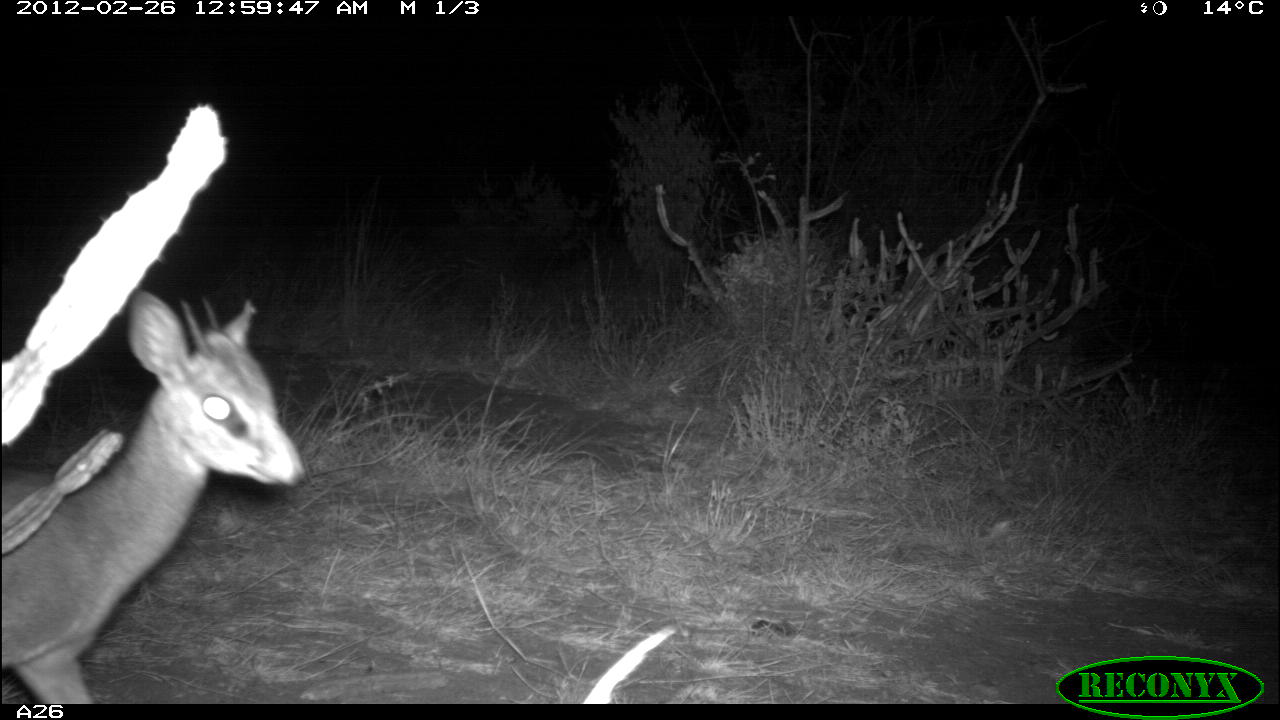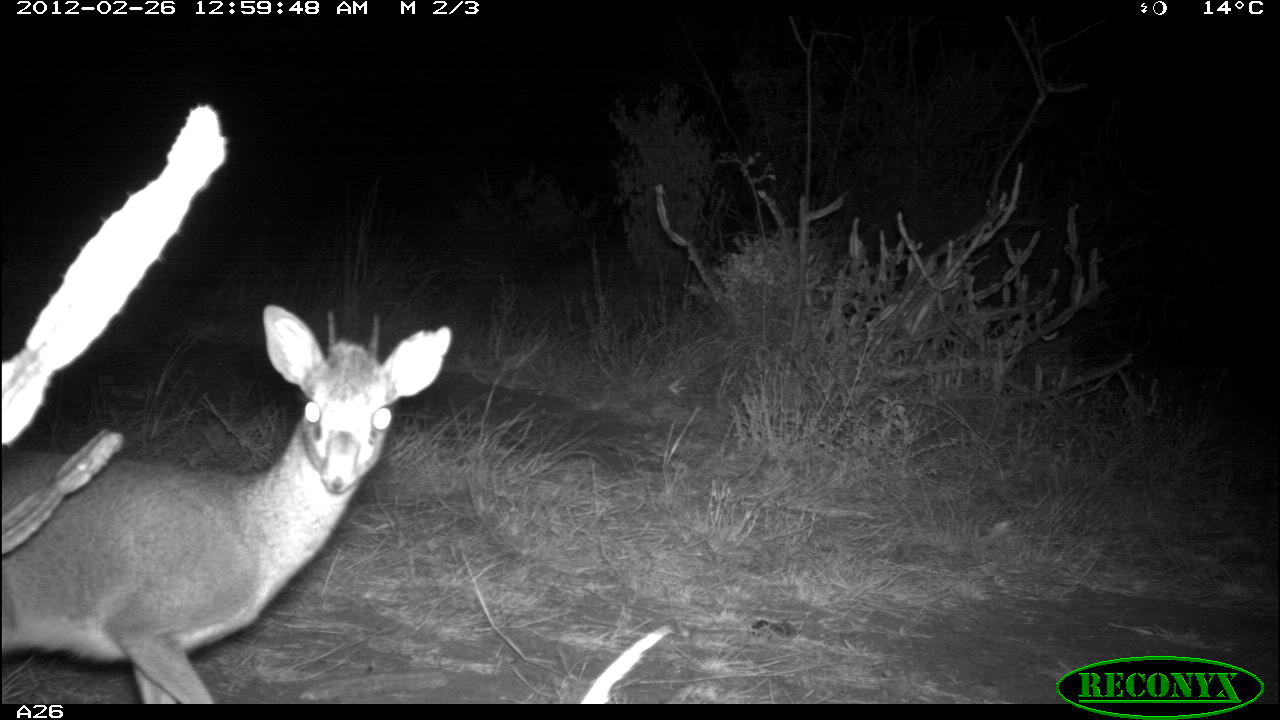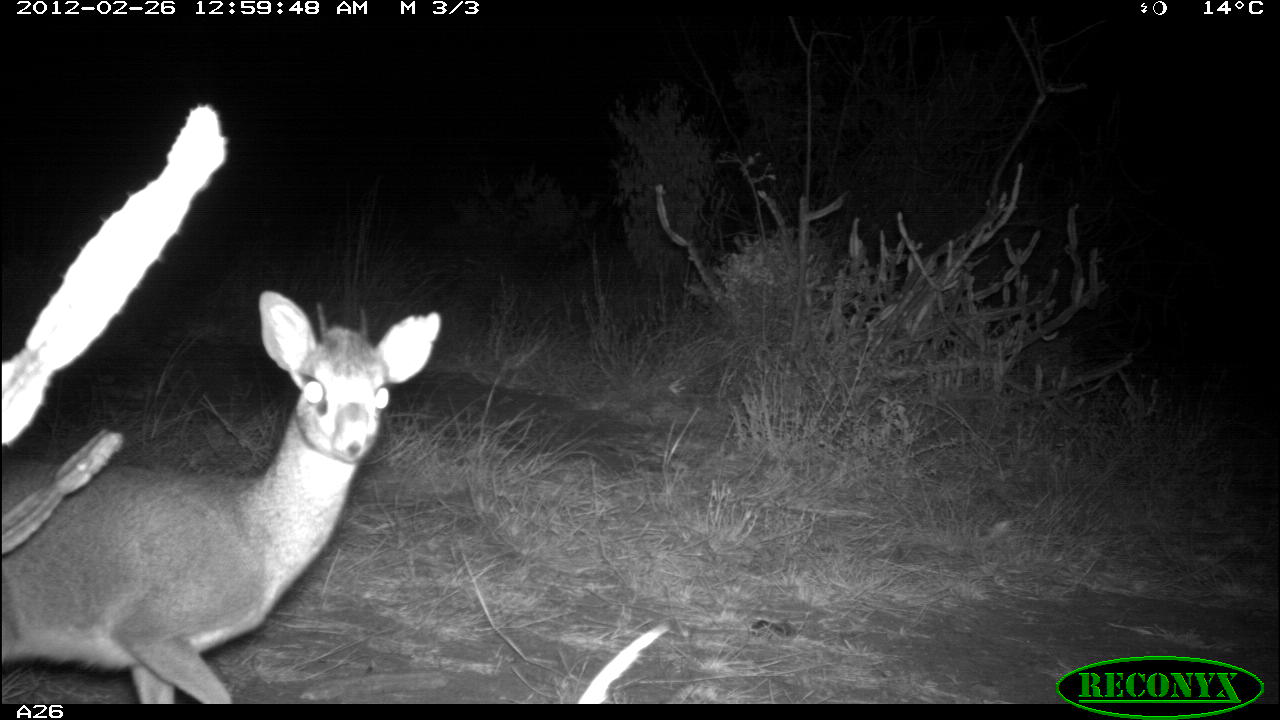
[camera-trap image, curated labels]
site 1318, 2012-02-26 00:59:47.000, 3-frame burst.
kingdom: Animalia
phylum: Chordata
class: Mammalia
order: Artiodactyla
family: Bovidae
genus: Madoqua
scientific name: Madoqua guentheri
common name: günther's dik-dik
Madoqua guentheri (günther's dik-dik), count 1.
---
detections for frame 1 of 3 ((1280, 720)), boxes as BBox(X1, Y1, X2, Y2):
madoqua guentheri: BBox(0, 289, 306, 704)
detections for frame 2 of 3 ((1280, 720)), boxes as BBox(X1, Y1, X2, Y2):
madoqua guentheri: BBox(0, 303, 453, 704)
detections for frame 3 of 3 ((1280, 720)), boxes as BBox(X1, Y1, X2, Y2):
madoqua guentheri: BBox(0, 289, 442, 703)